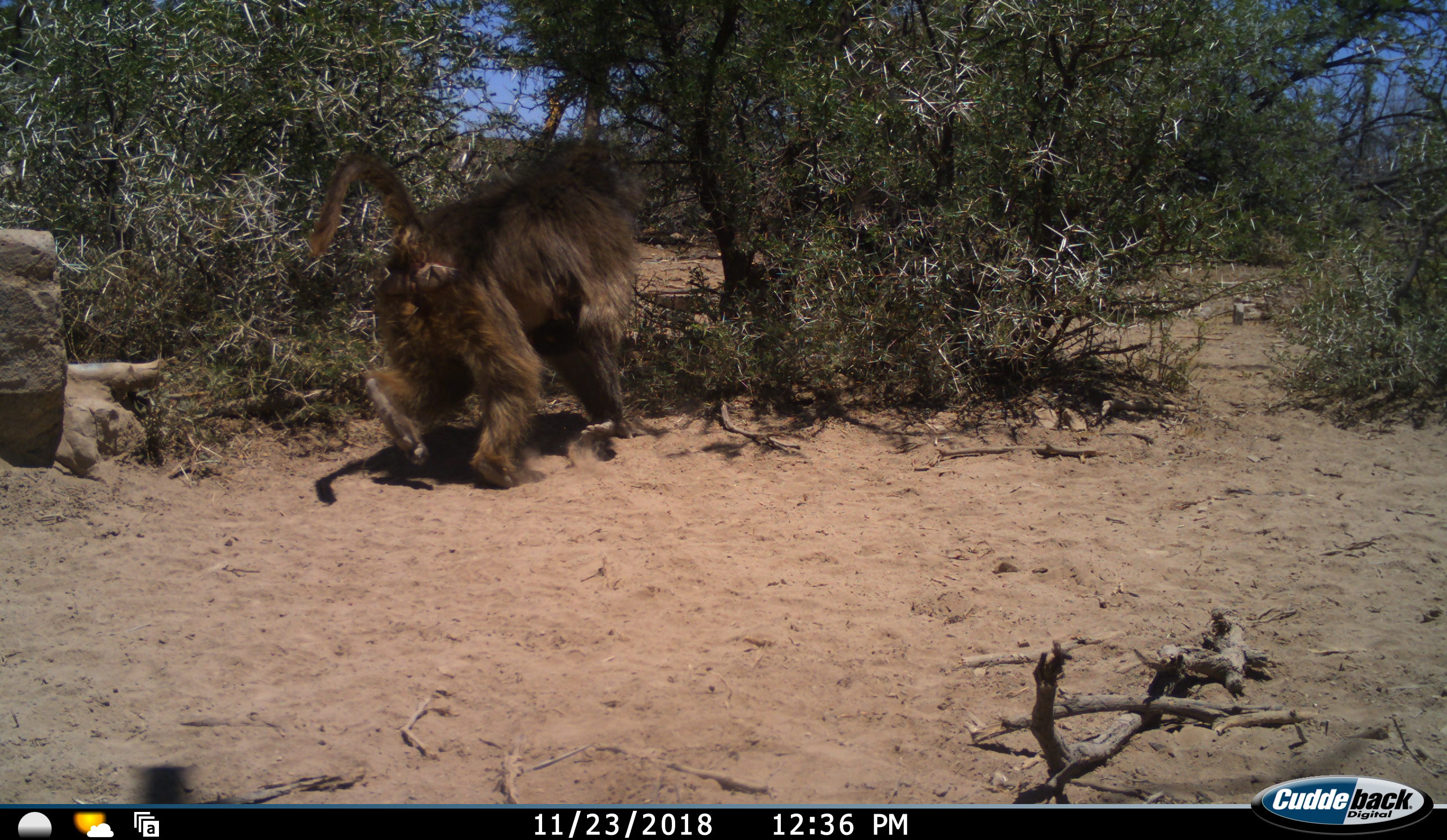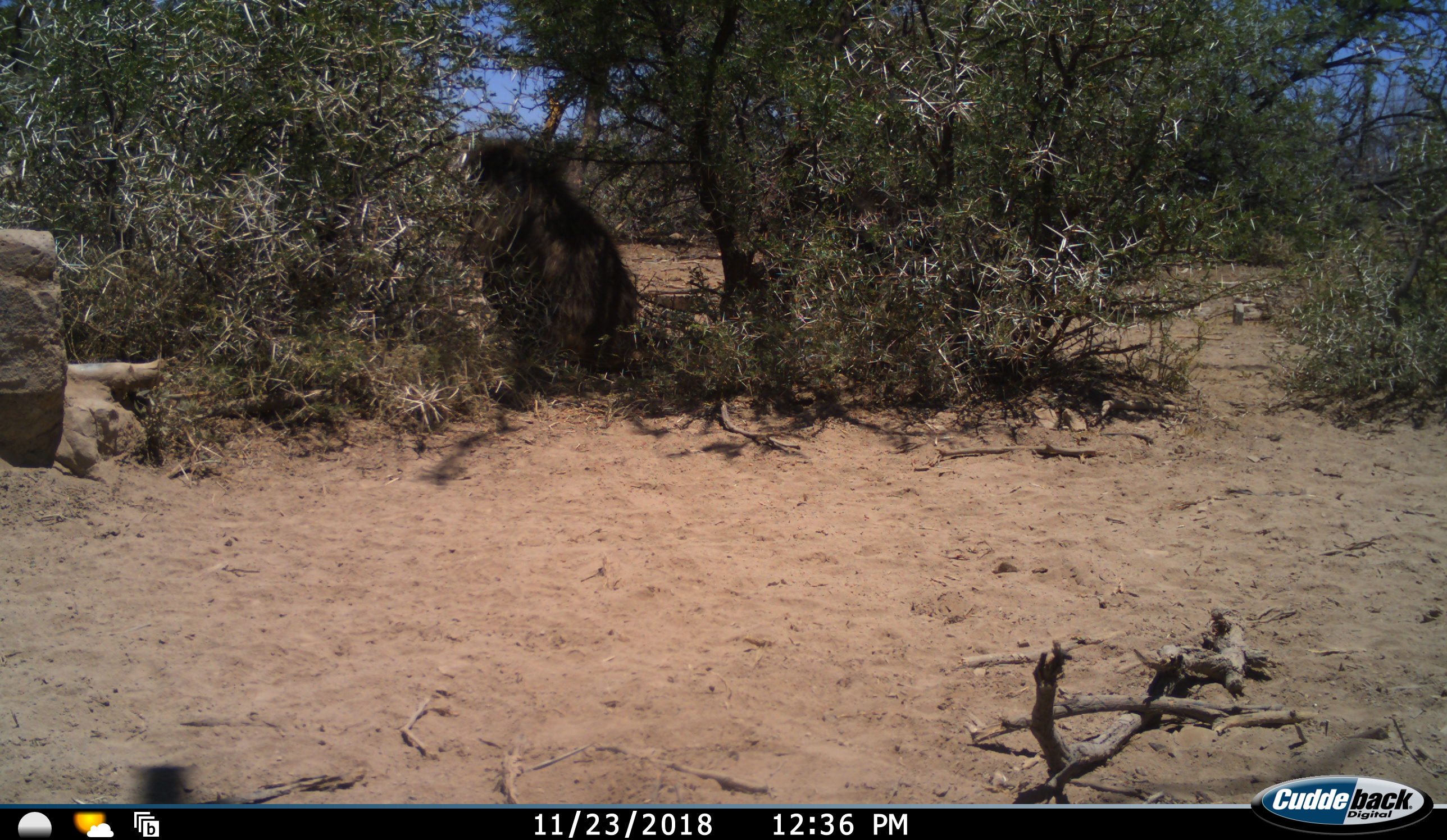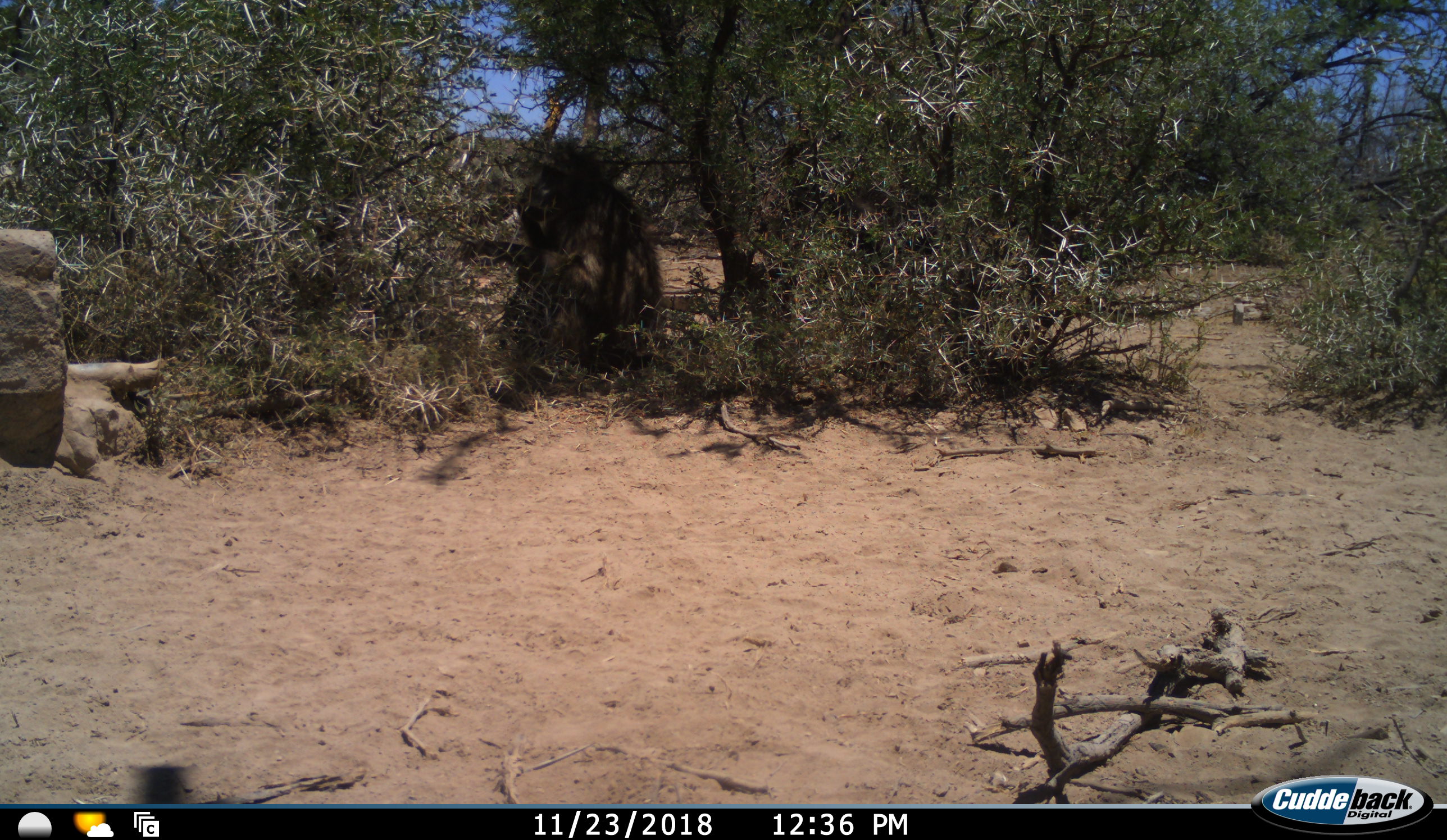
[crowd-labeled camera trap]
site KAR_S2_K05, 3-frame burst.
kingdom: Animalia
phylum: Chordata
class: Mammalia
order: Primates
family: Cercopithecidae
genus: Papio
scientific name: Papio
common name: baboon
Baboon (Papio), count 1. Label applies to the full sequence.